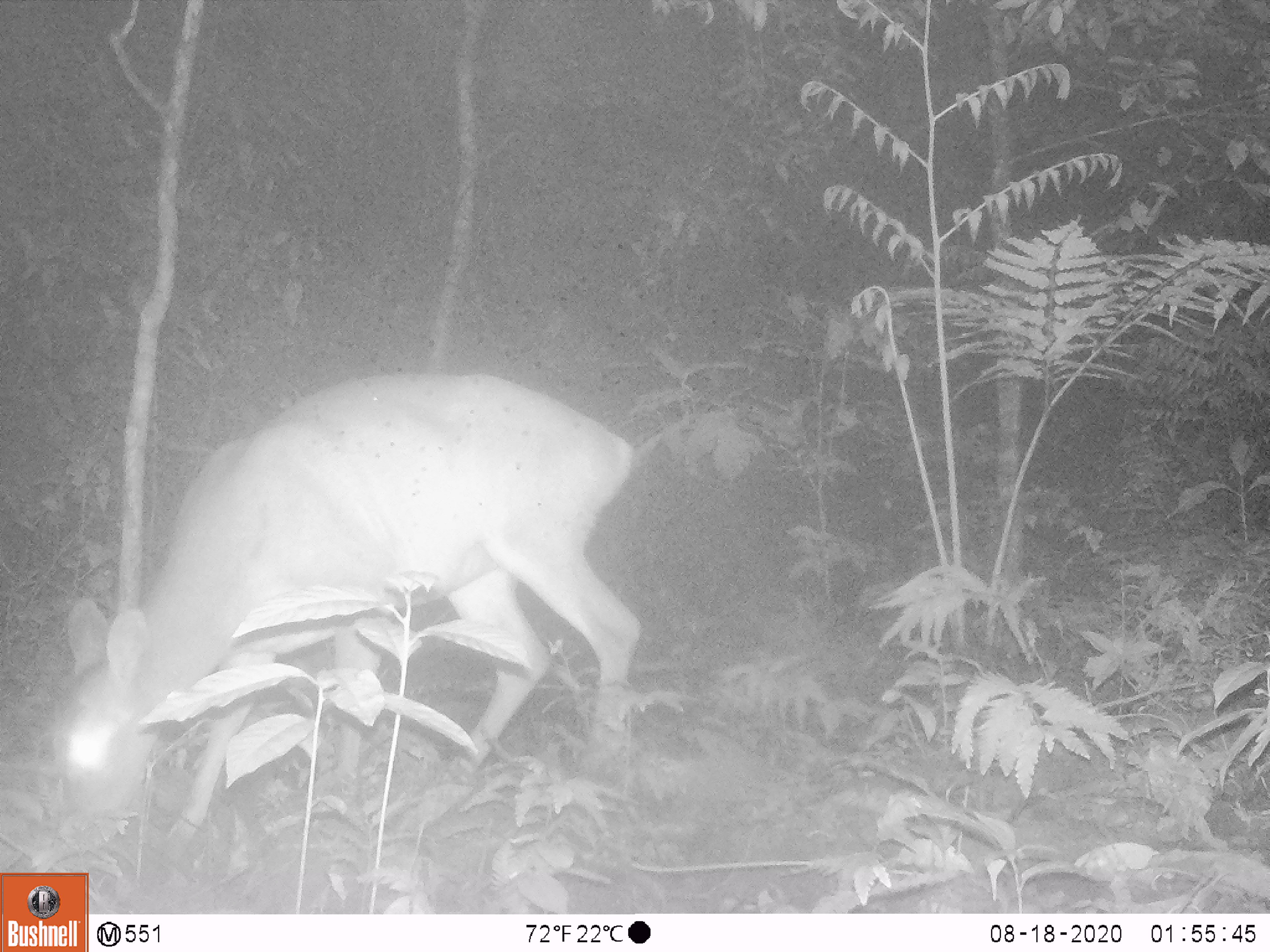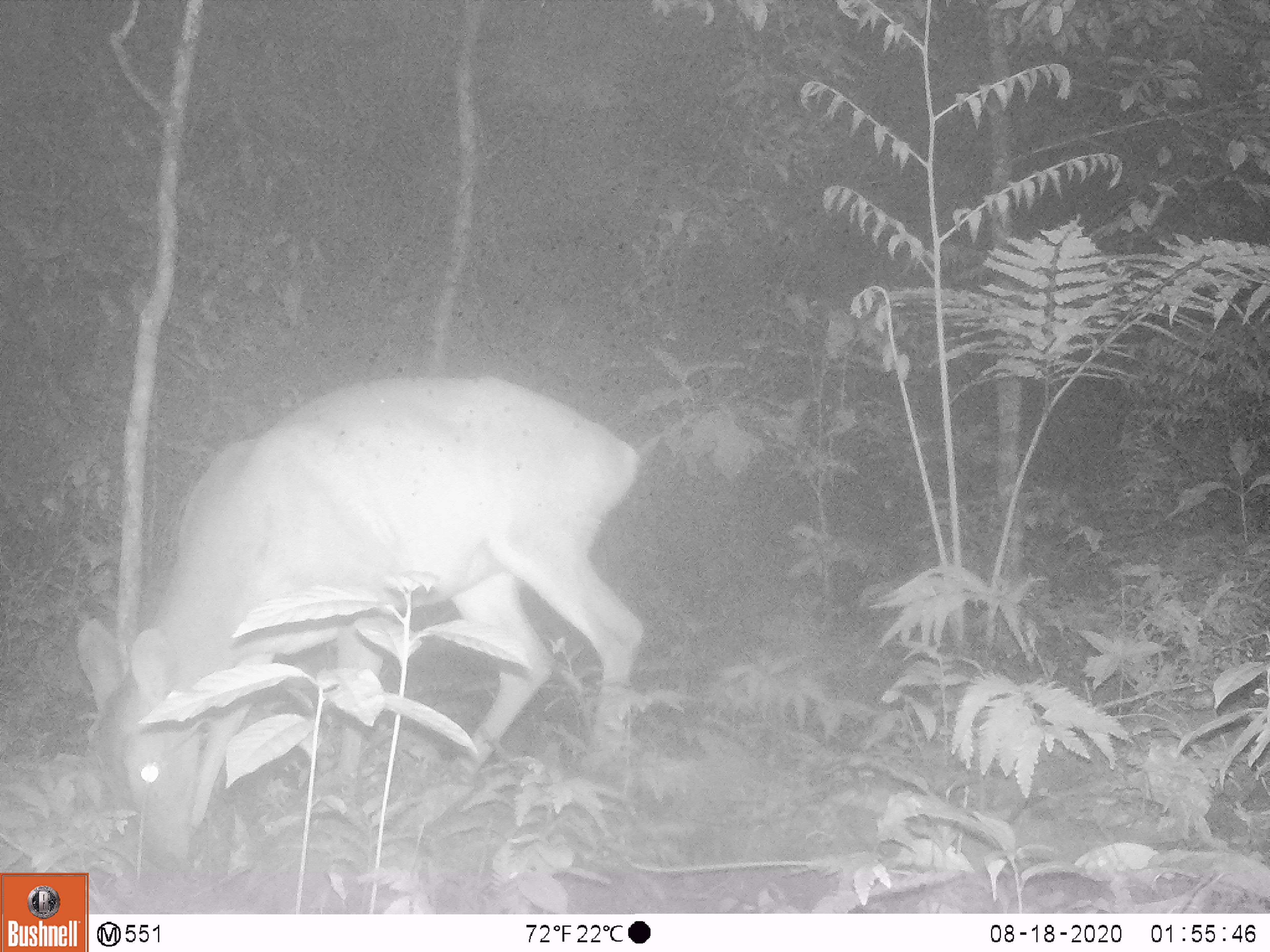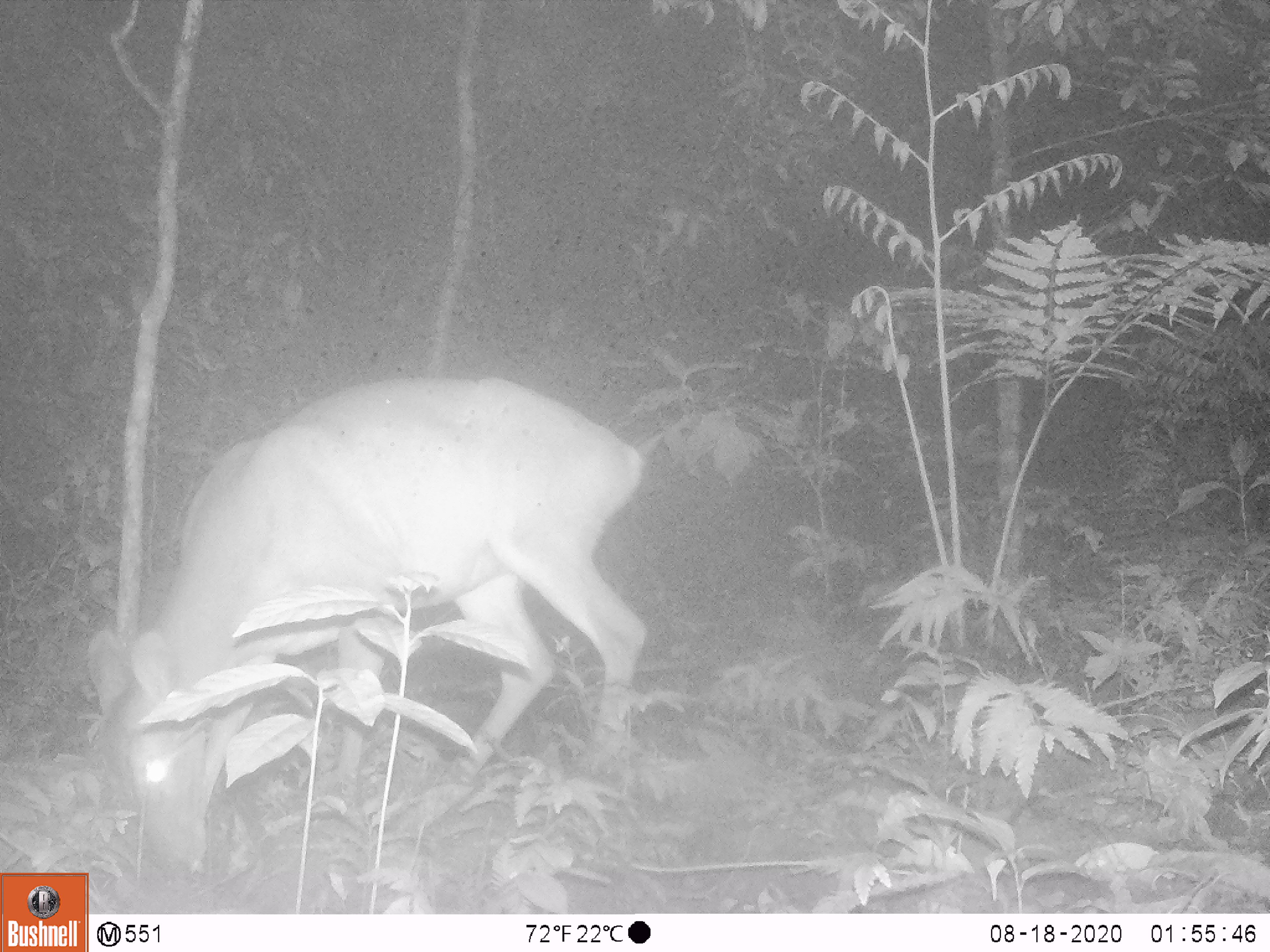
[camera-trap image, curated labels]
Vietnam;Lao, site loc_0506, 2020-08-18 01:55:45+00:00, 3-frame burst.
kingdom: Animalia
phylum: Chordata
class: Mammalia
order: Artiodactyla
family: Cervidae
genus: Muntiacus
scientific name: Muntiacus vuquangensis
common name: large-antlered muntjac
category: large antlered muntjac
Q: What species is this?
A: Large antlered muntjac (large-antlered muntjac) (Muntiacus vuquangensis).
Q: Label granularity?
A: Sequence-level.